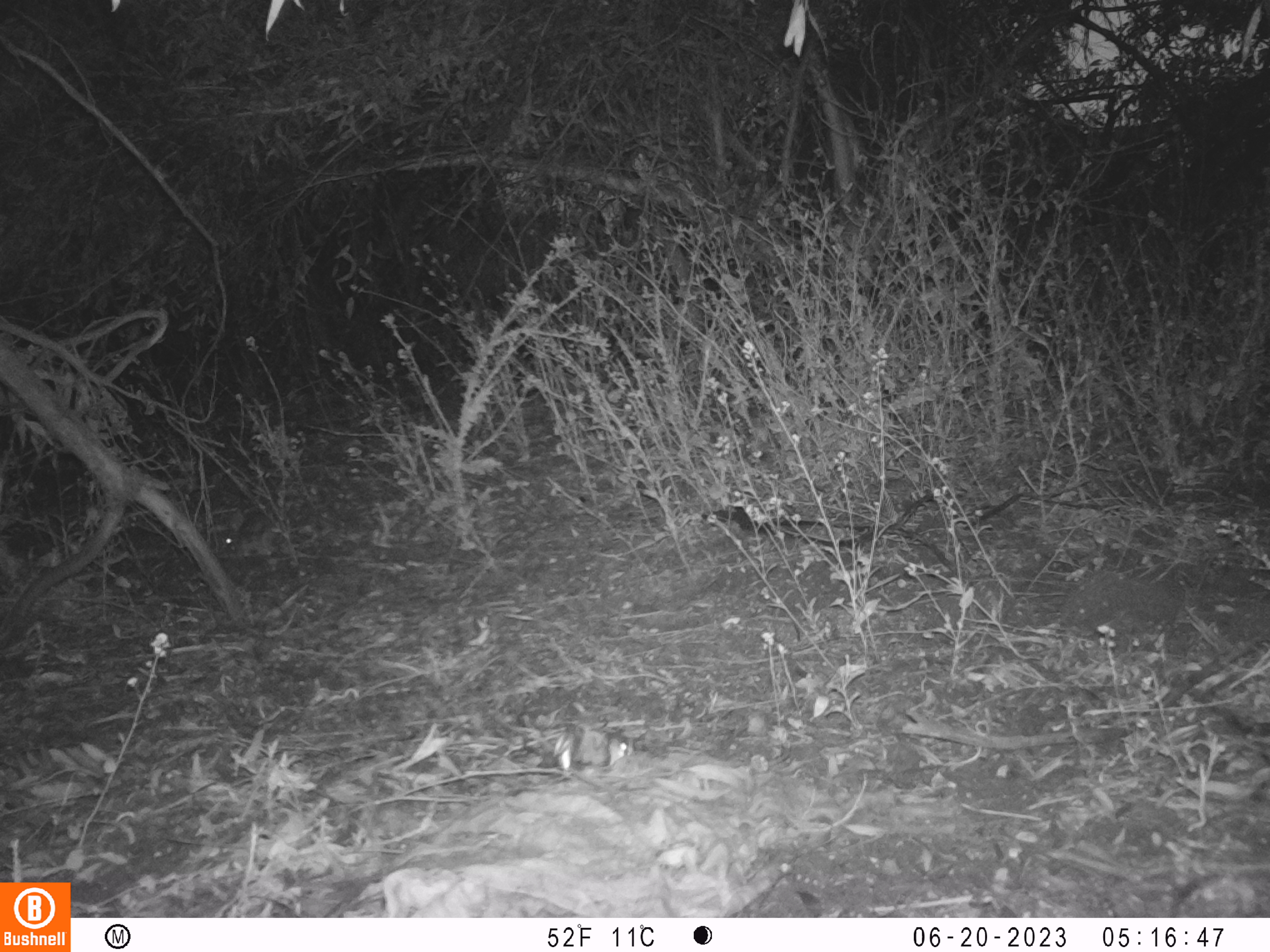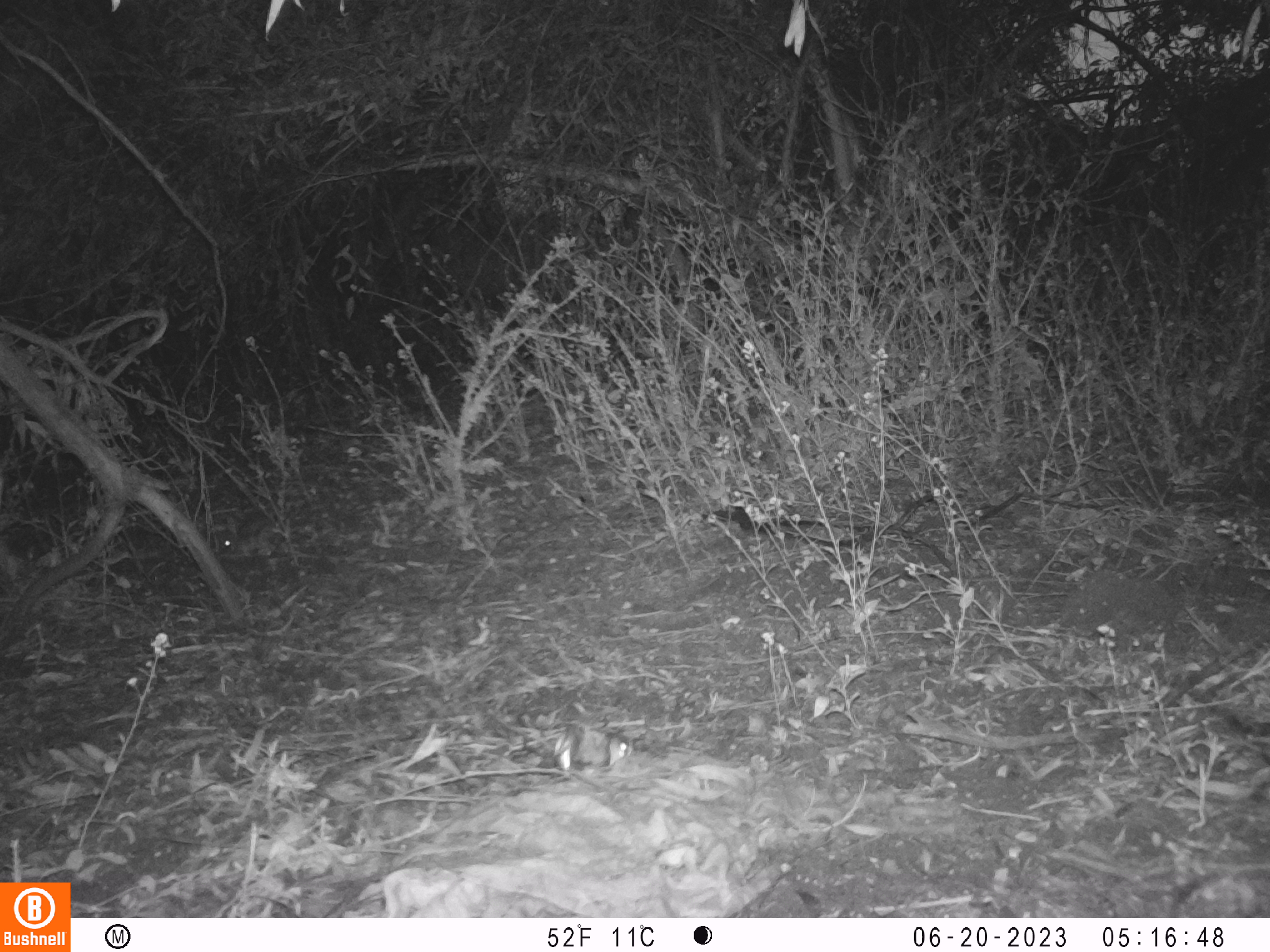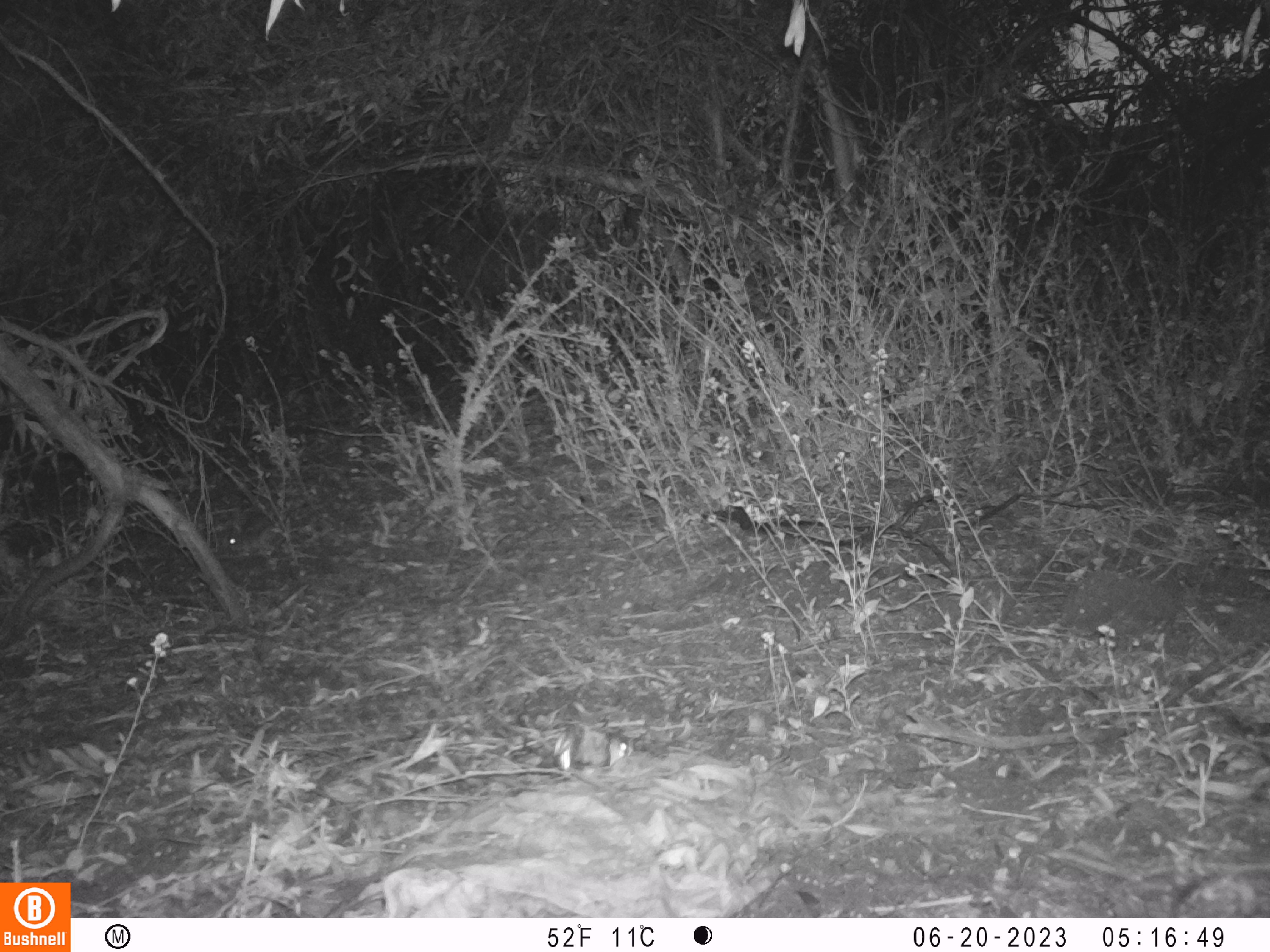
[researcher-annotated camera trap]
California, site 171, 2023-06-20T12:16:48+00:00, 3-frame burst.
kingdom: Animalia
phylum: Chordata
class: Mammalia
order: Lagomorpha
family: Leporidae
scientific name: Leporidae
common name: rabbit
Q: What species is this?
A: Rabbit (Leporidae).